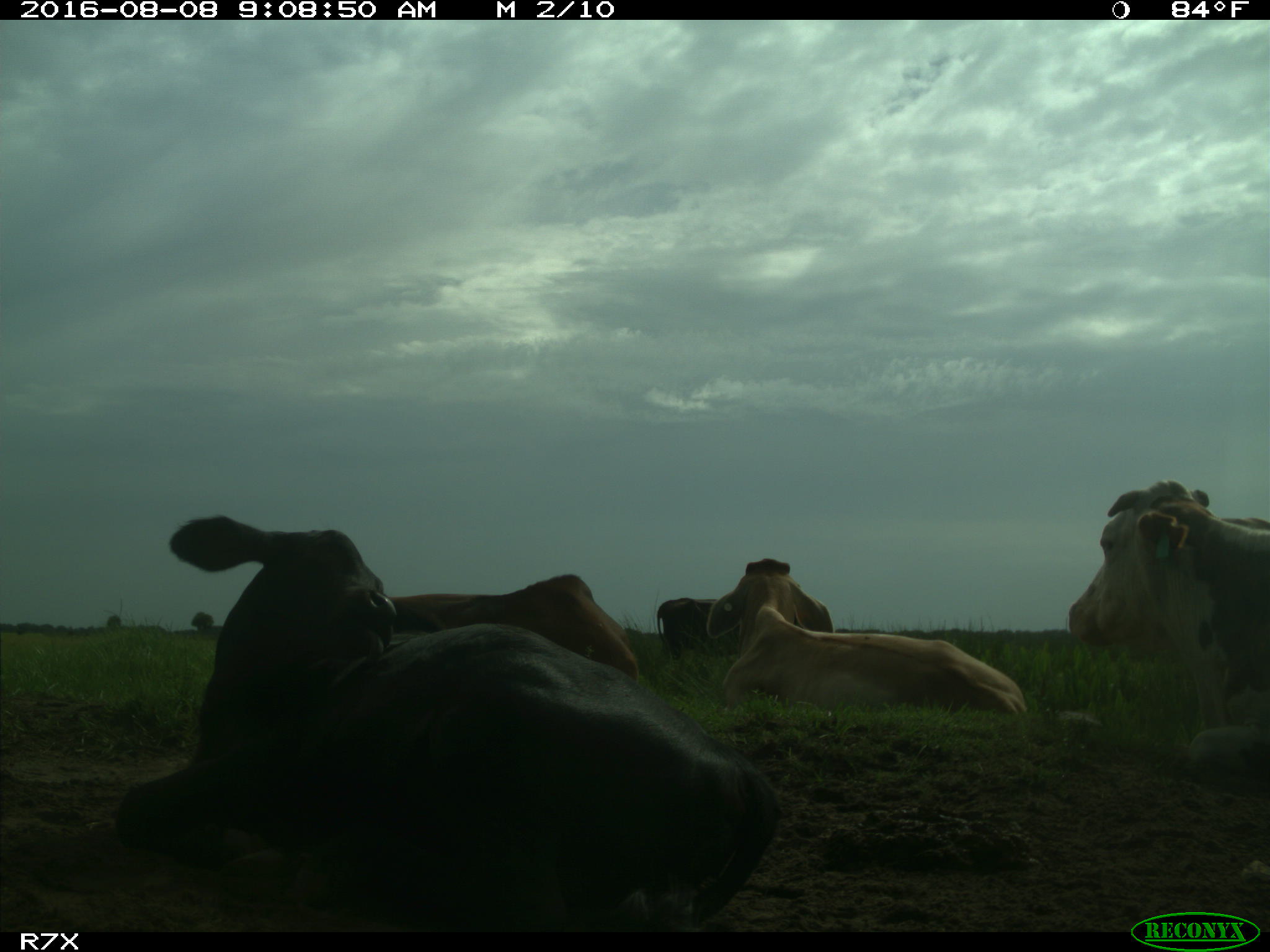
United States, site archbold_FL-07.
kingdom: Animalia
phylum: Chordata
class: Mammalia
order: Artiodactyla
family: Bovidae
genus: Bos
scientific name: Bos taurus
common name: domestic cow